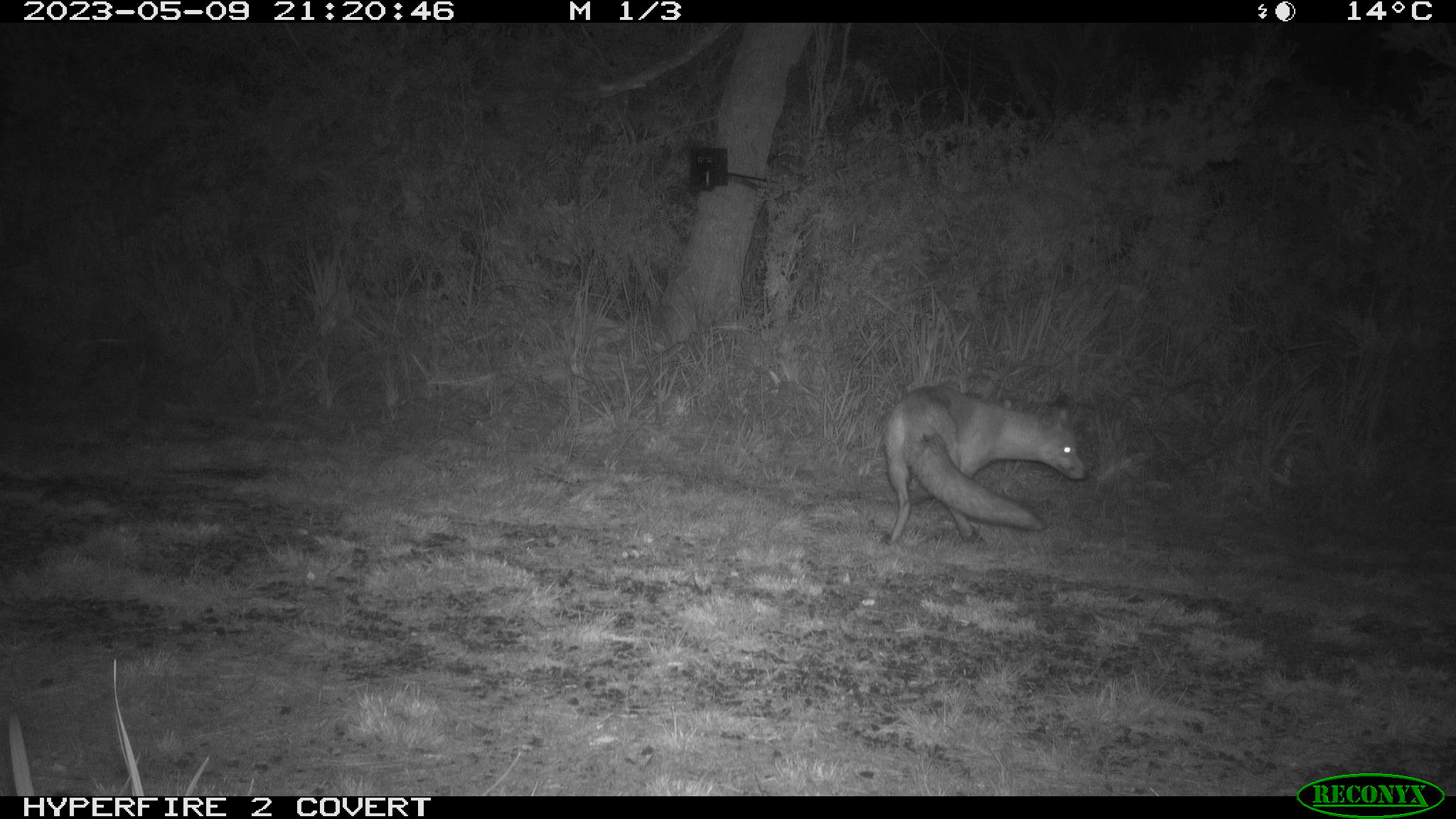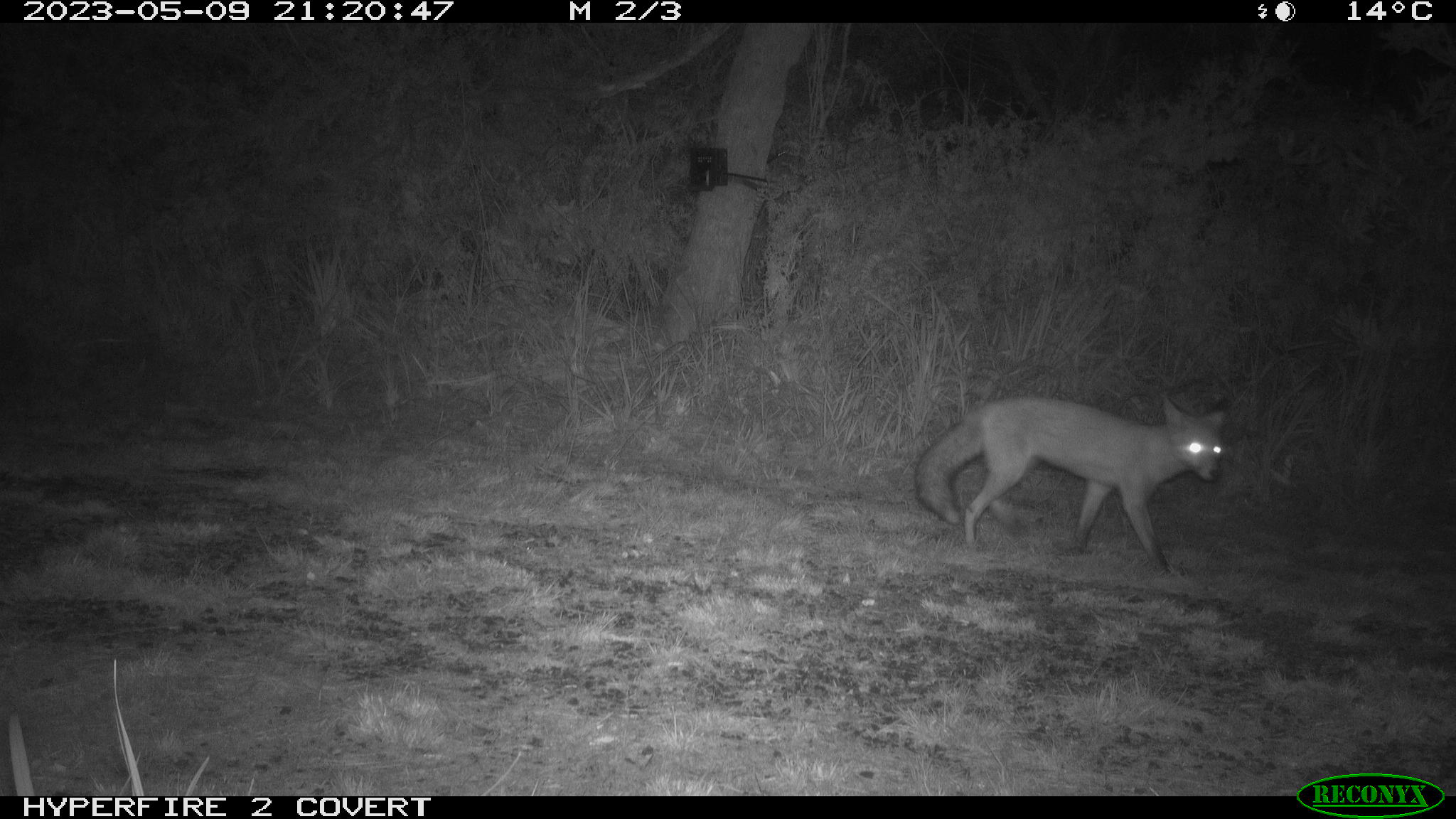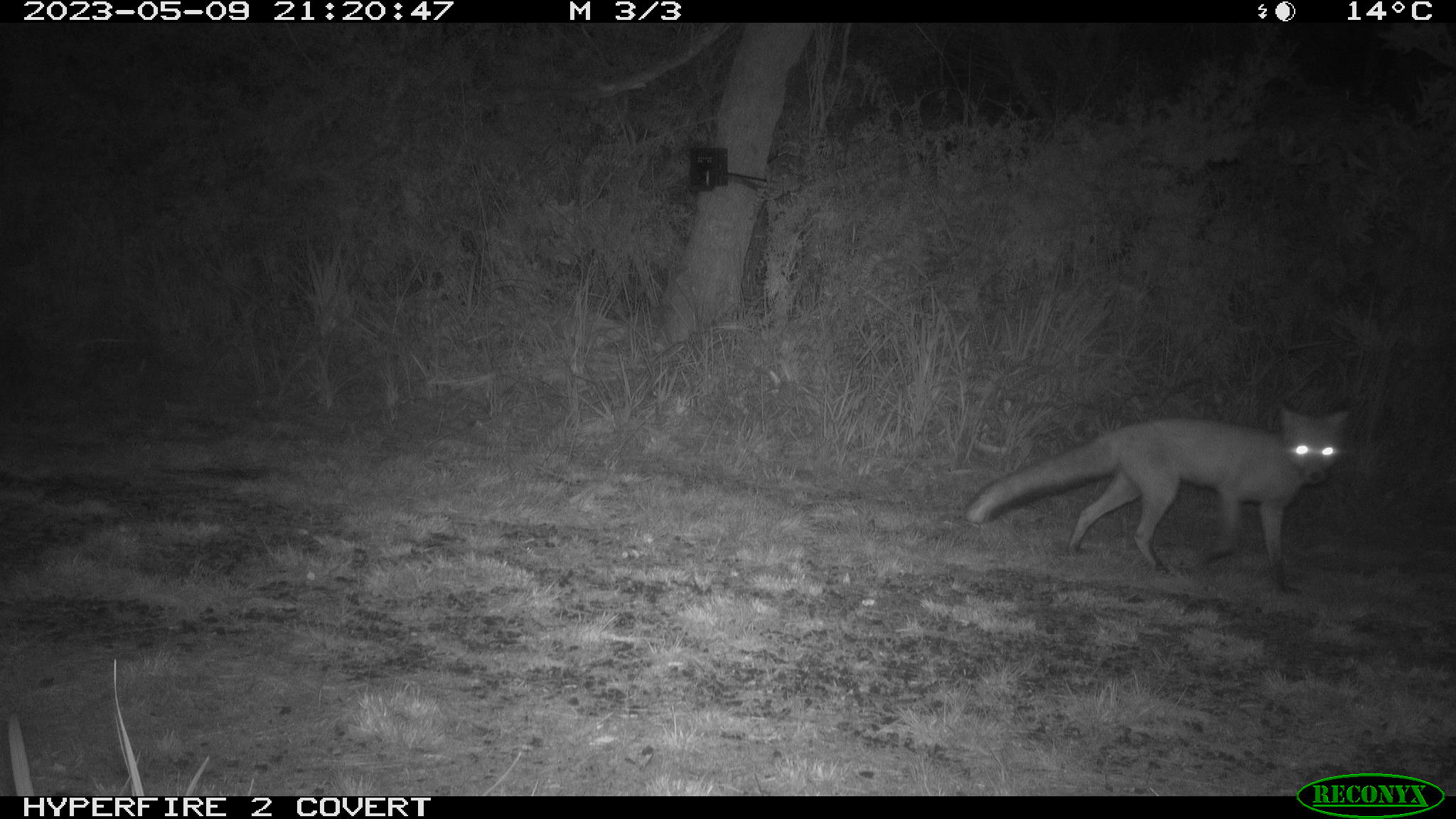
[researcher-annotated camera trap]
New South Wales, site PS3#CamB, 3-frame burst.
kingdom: Animalia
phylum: Chordata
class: Mammalia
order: Carnivora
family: Canidae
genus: Vulpes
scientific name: Vulpes vulpes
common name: red fox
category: fox